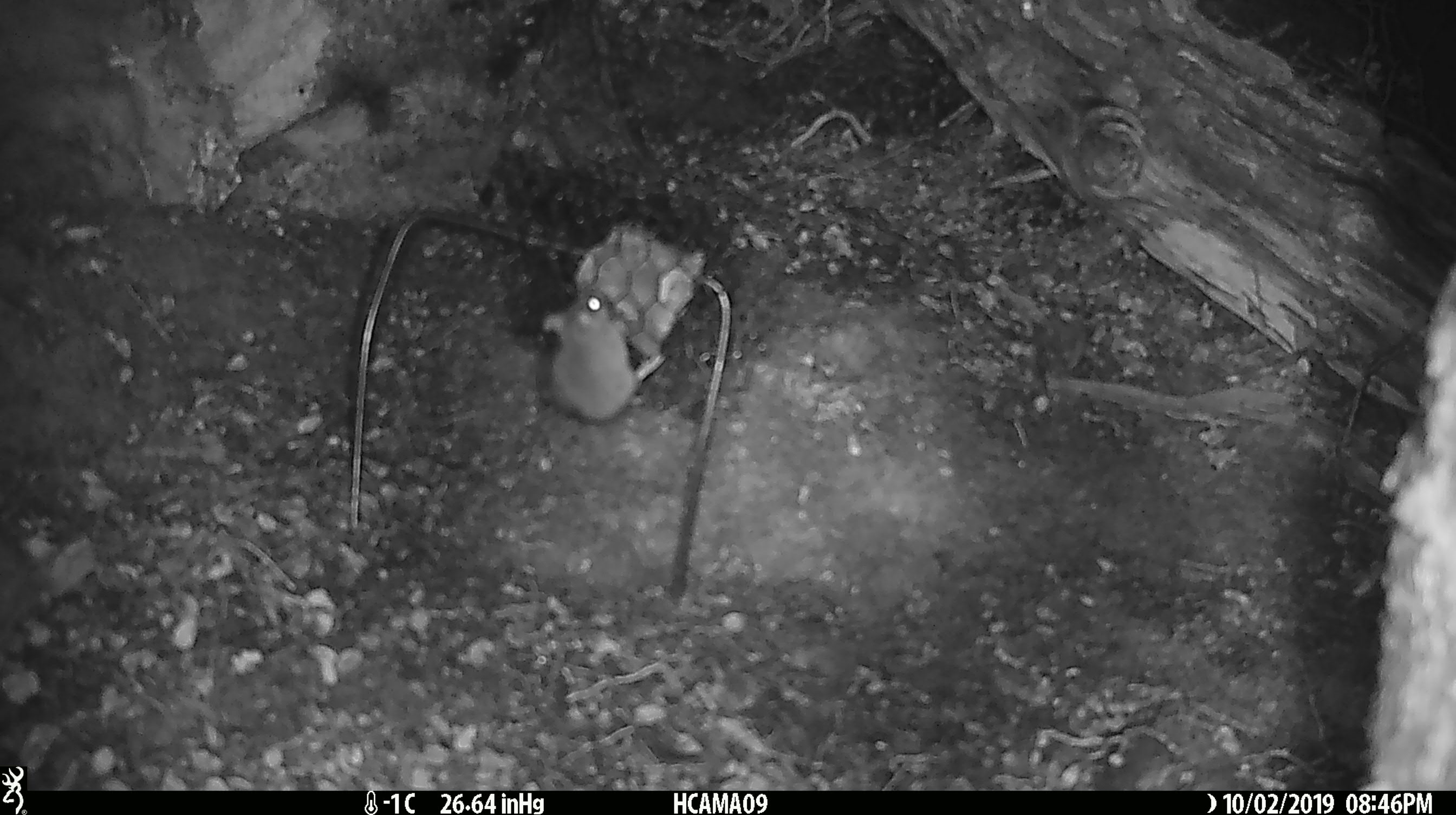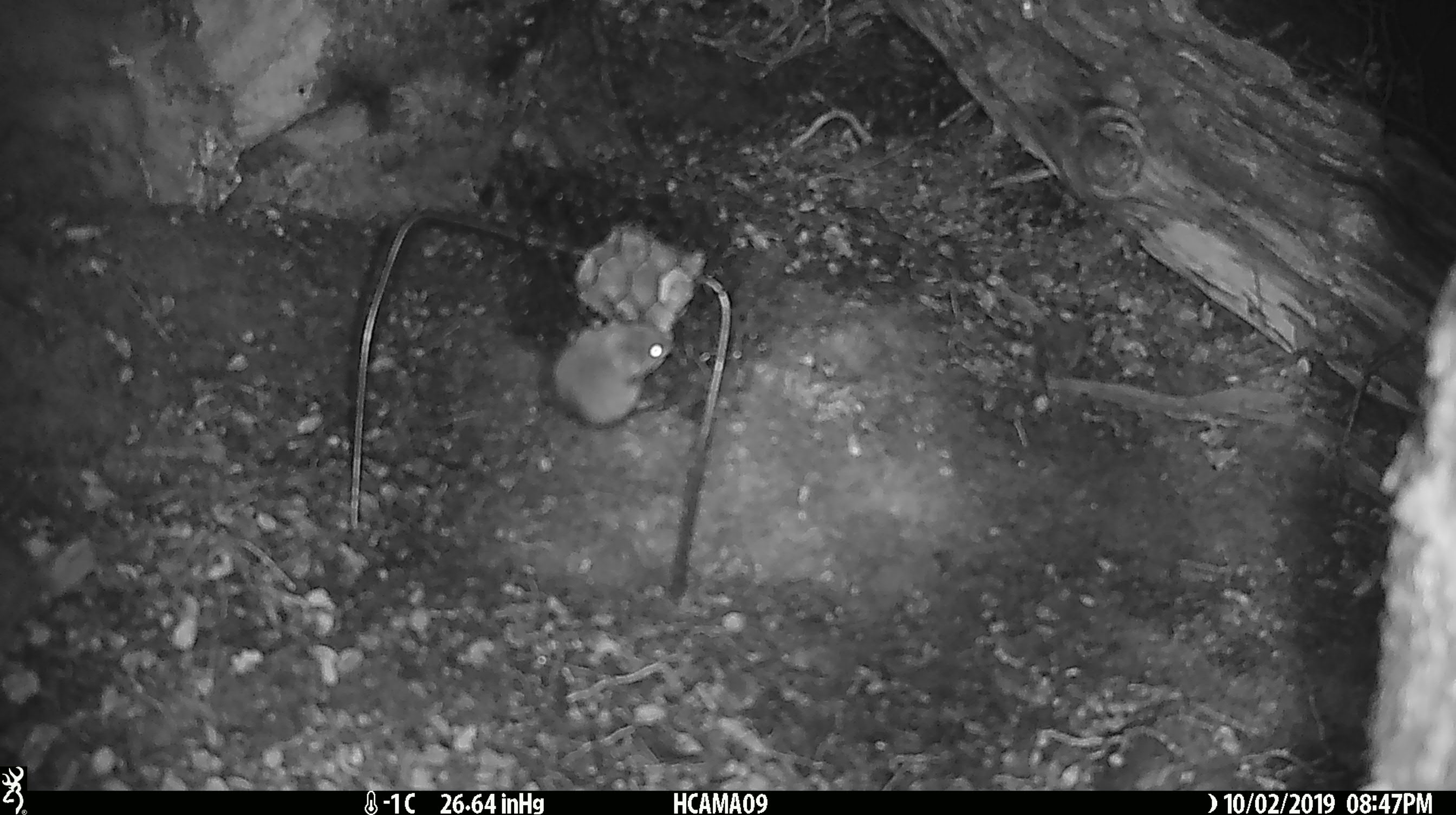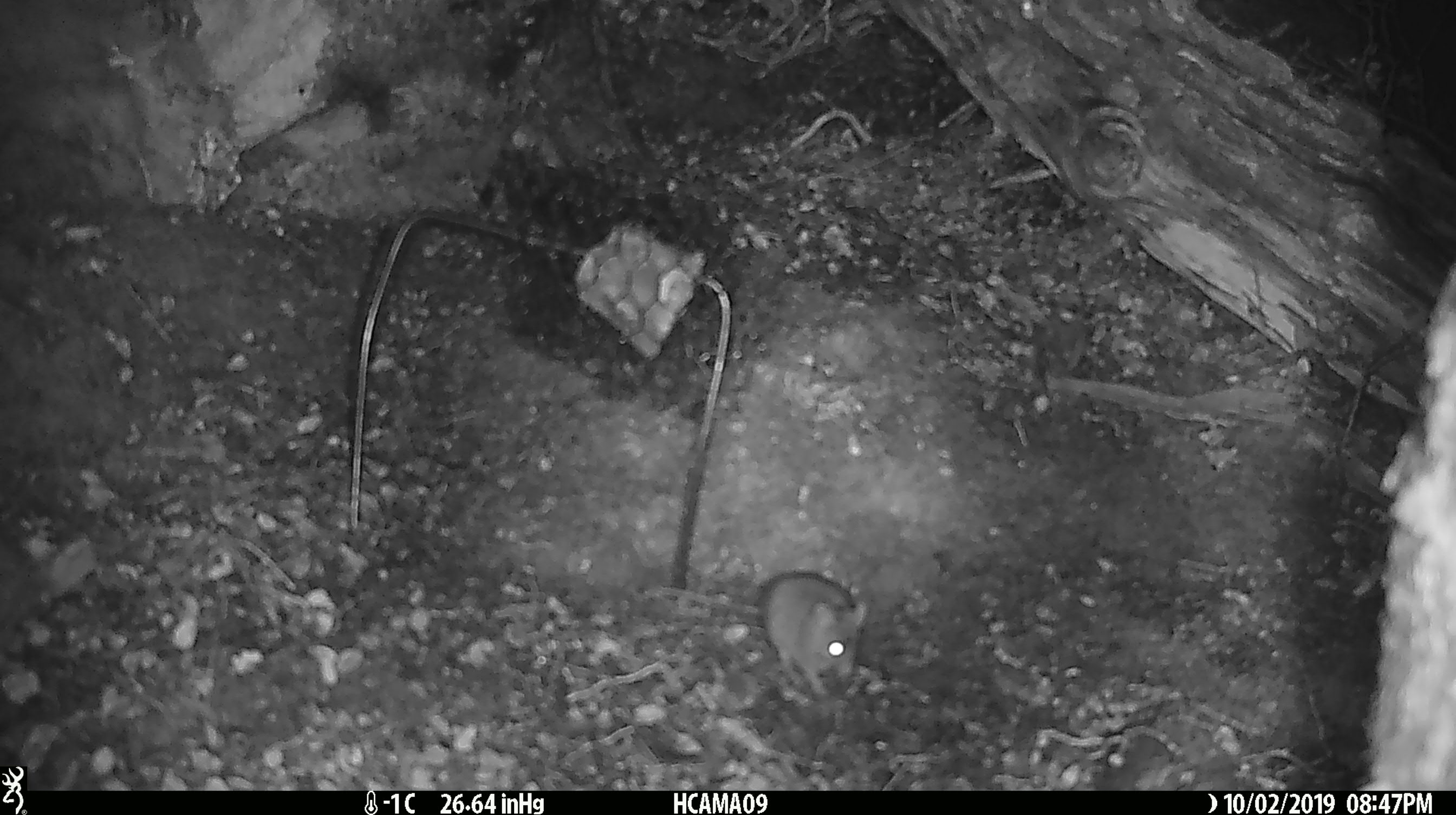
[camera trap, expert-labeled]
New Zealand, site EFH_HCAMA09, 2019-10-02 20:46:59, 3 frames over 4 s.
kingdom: Animalia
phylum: Chordata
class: Mammalia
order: Rodentia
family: Muridae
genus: Mus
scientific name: Mus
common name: mouse